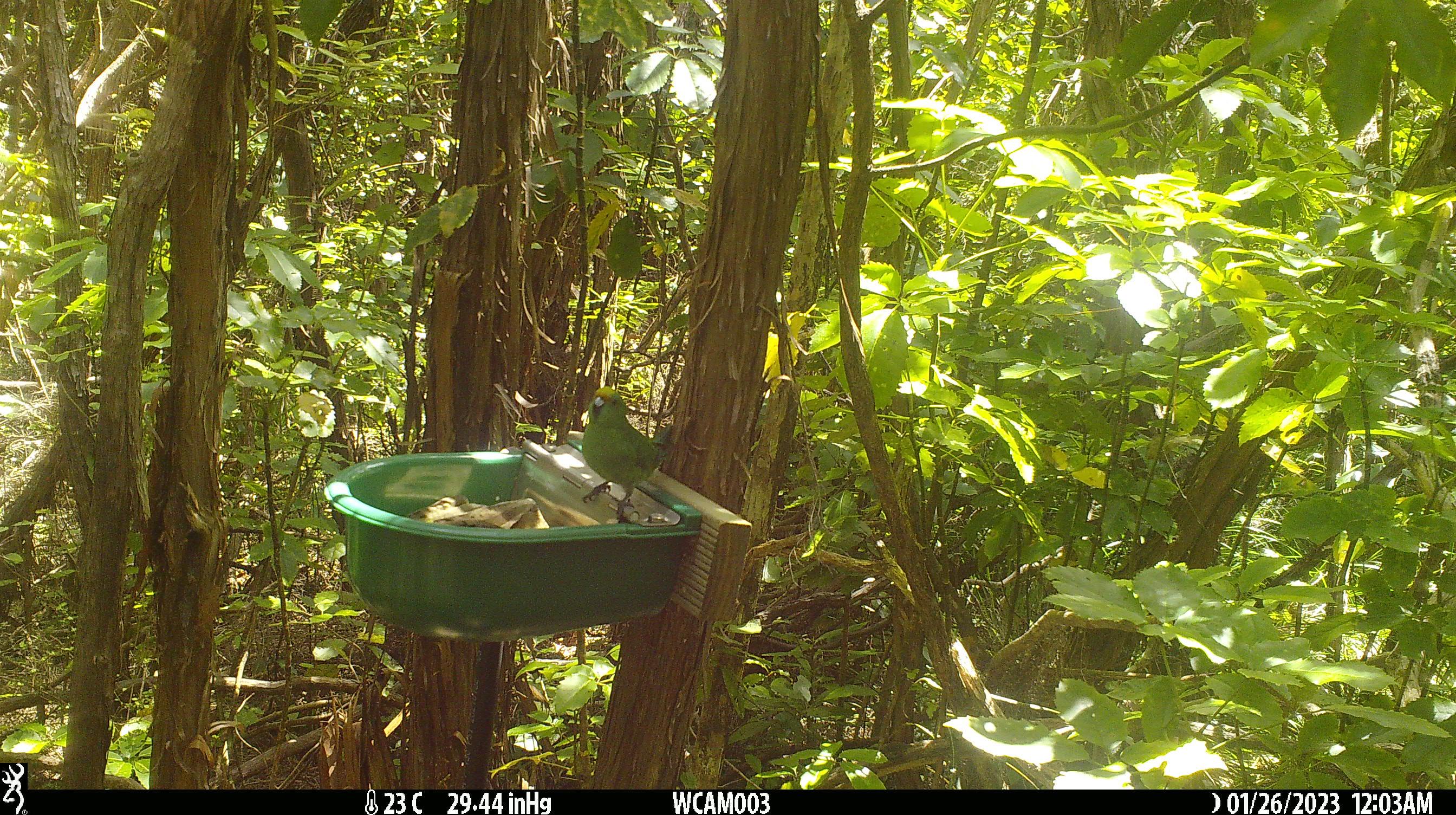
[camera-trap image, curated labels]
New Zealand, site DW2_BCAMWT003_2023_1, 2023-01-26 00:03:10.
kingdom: Animalia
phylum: Chordata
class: Aves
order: Psittaciformes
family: Psittaculidae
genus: Cyanoramphus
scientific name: Cyanoramphus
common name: parakeet